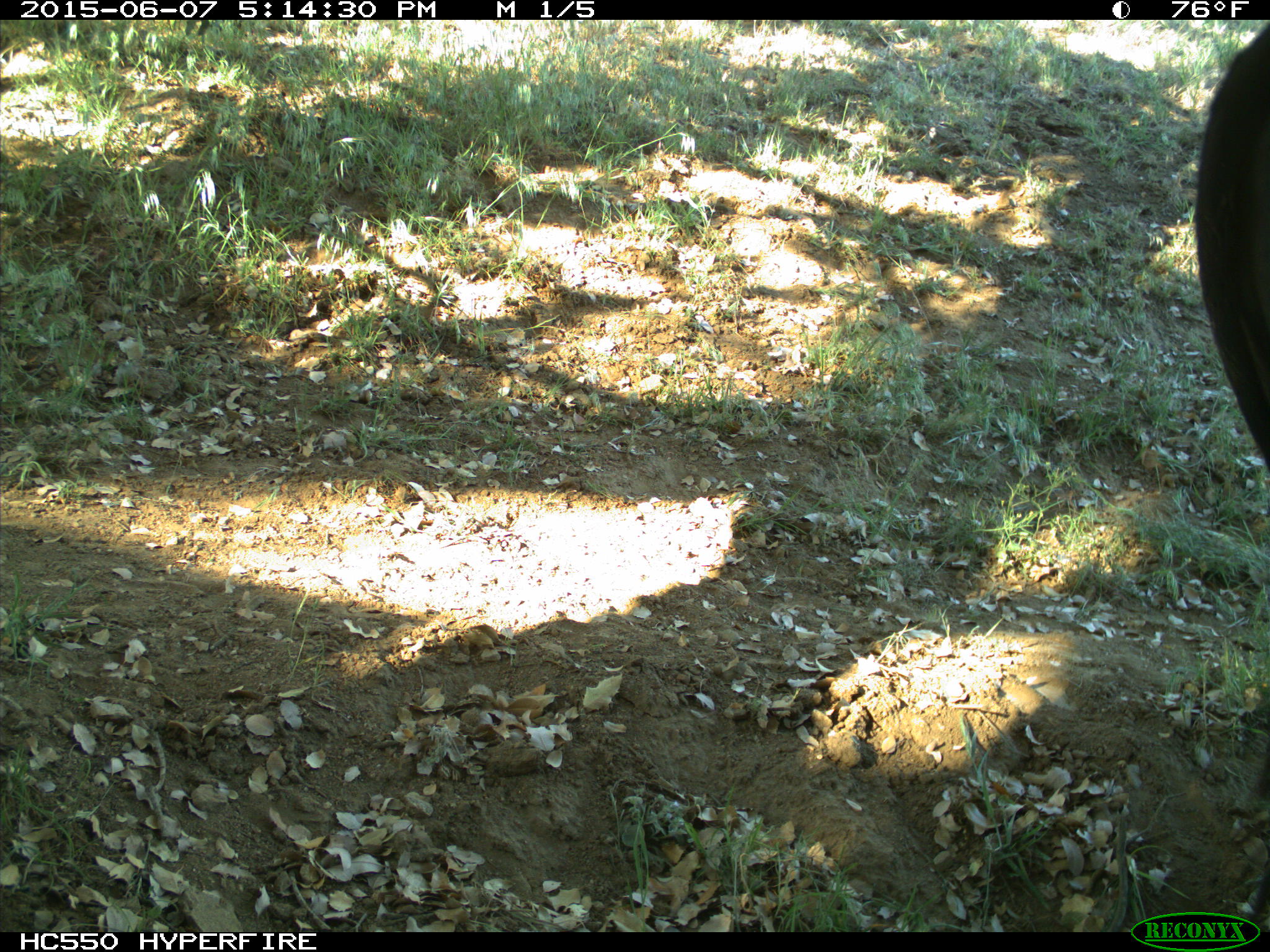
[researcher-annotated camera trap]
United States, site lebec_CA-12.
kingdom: Animalia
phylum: Chordata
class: Mammalia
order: Artiodactyla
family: Bovidae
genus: Bos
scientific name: Bos taurus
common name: domestic cow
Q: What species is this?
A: Bos taurus (domestic cow).